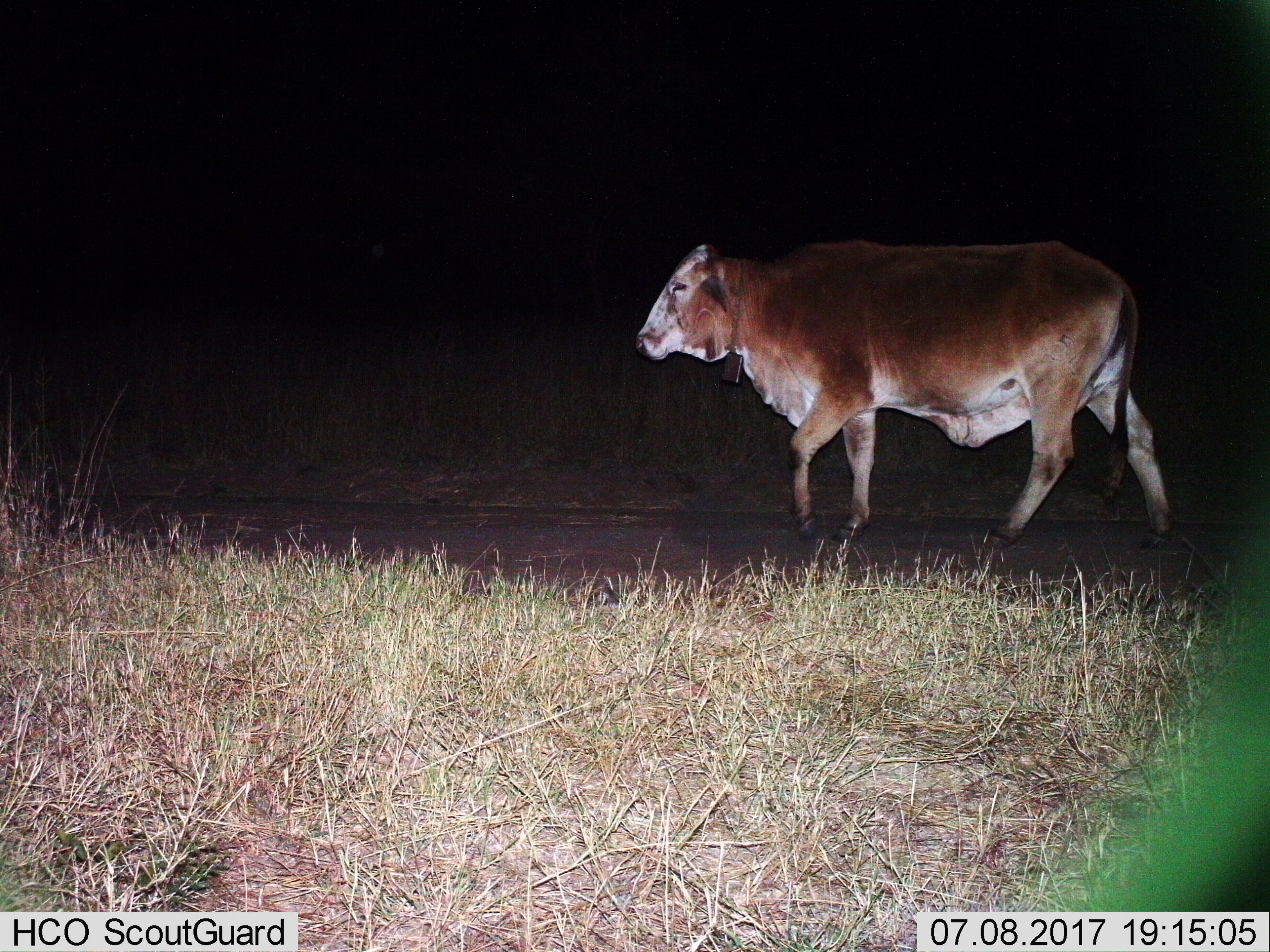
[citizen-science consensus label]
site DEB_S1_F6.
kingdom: Animalia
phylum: Chordata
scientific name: Vertebrata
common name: domestic animal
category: domesticanimal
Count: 1.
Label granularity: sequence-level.